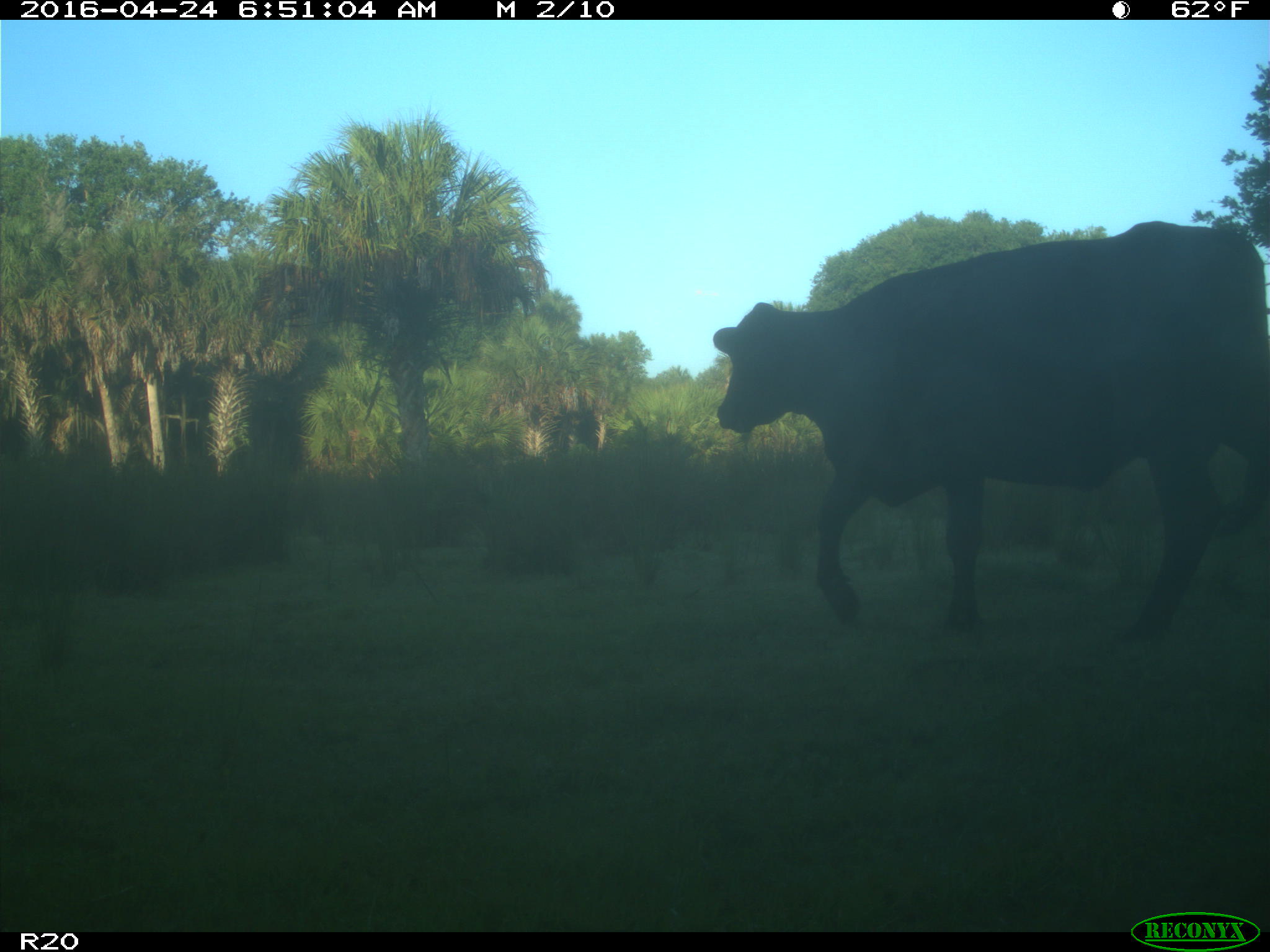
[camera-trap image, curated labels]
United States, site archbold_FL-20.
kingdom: Animalia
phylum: Chordata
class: Mammalia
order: Artiodactyla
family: Bovidae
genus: Bos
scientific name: Bos taurus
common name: domestic cow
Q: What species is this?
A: Bos taurus (domestic cow).